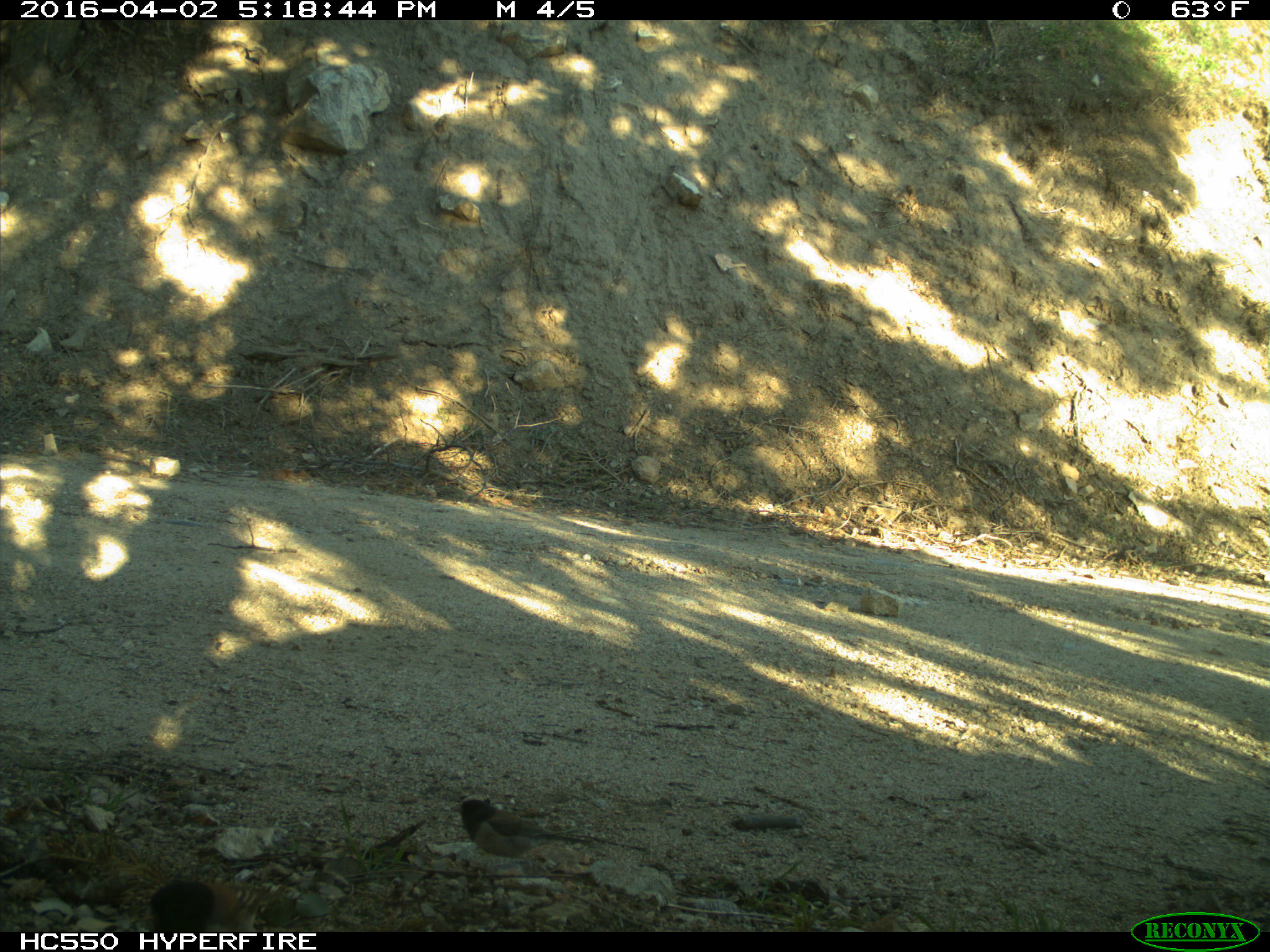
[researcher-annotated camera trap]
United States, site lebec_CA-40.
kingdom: Animalia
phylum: Chordata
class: Aves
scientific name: Aves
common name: birds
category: unidentified bird